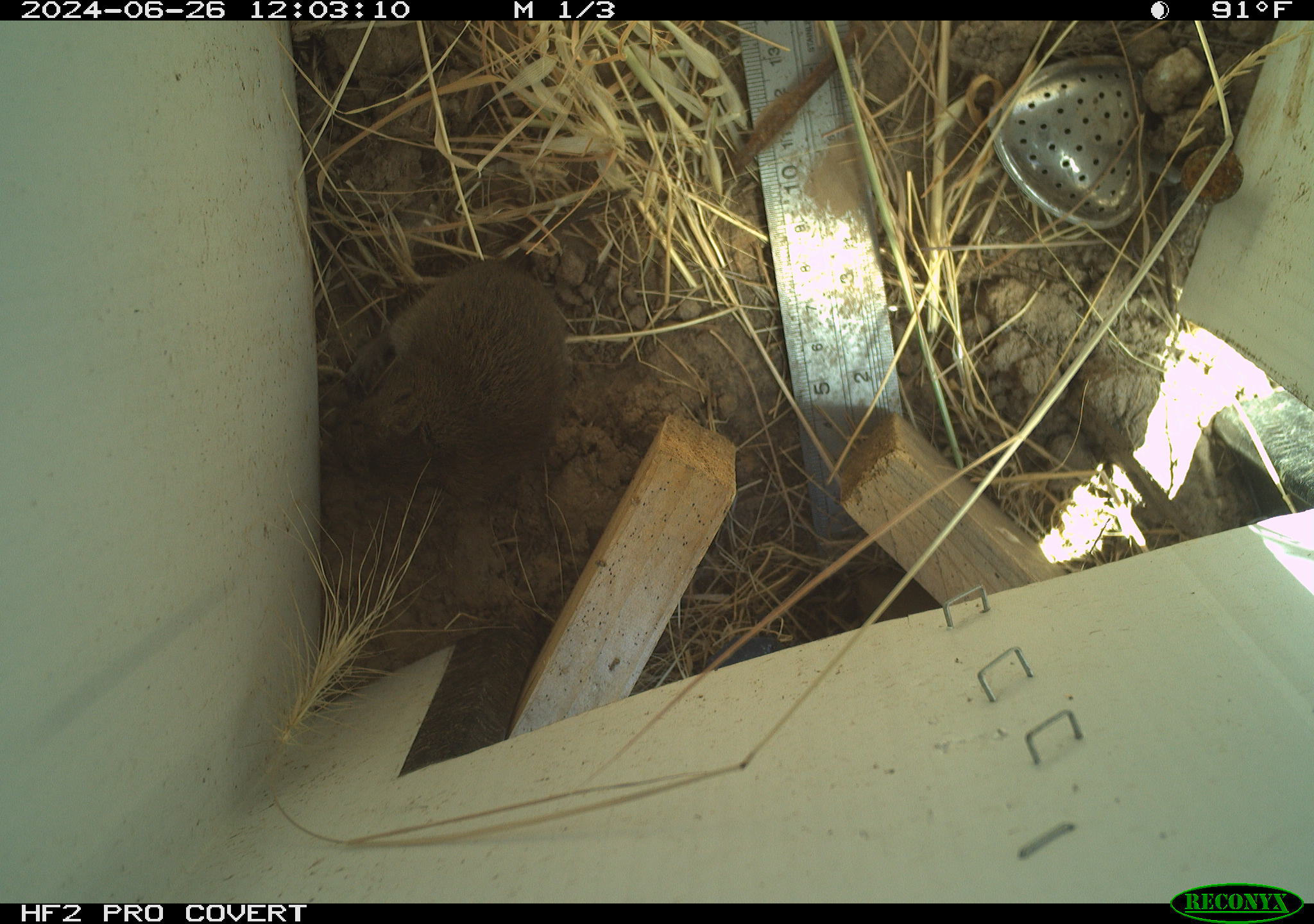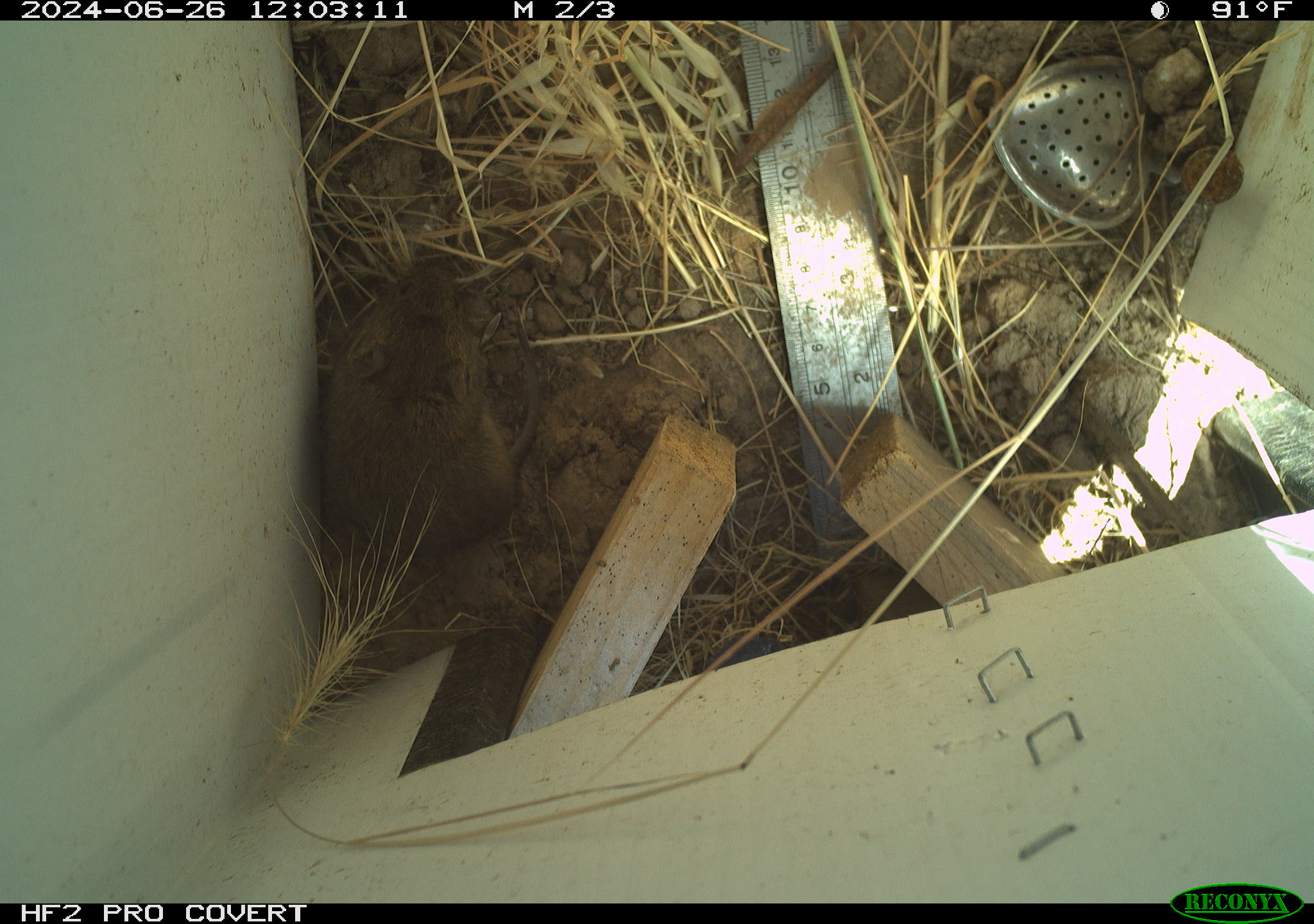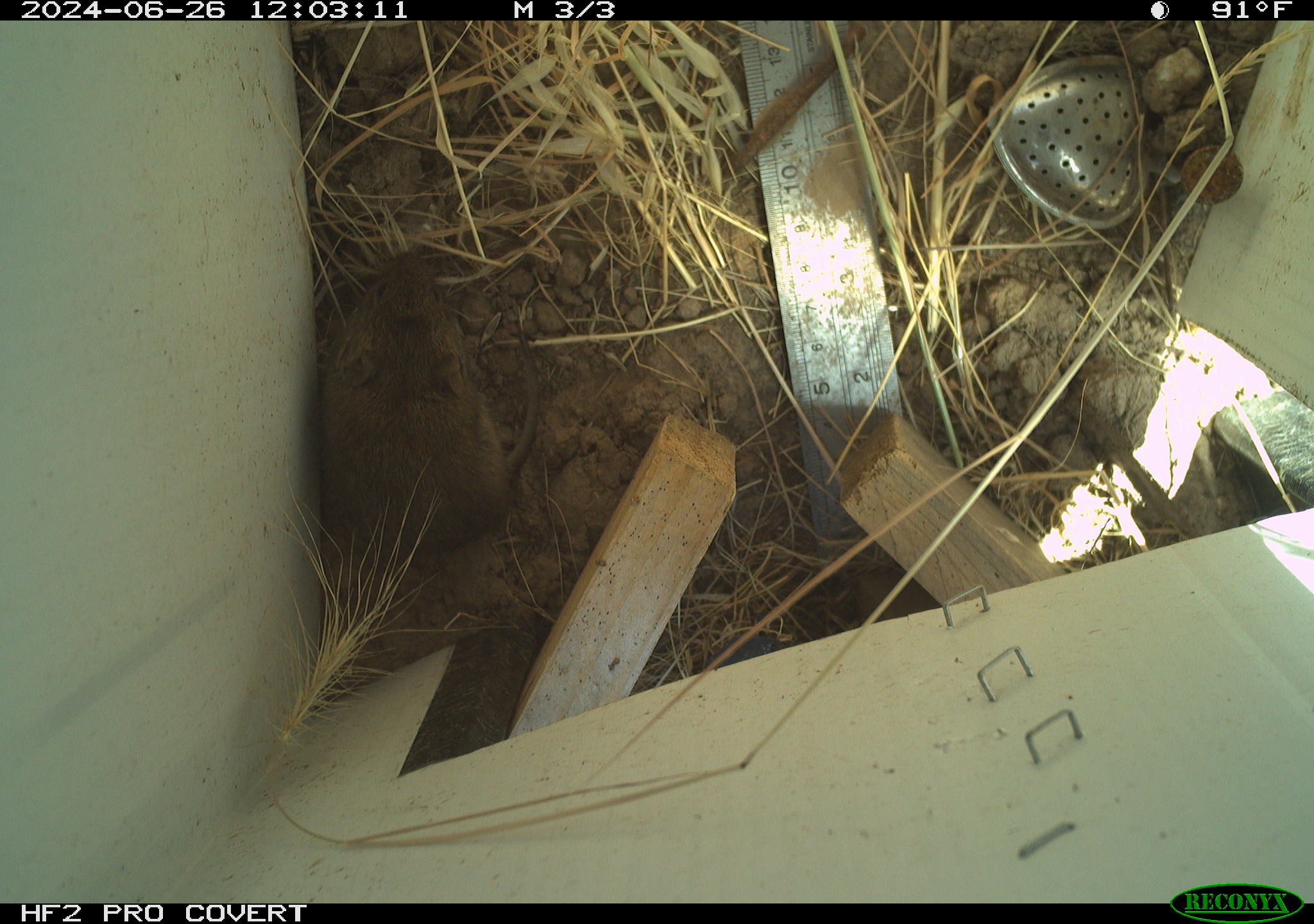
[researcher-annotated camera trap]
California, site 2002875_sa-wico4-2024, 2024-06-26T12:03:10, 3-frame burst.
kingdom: Animalia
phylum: Chordata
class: Mammalia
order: Rodentia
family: Cricetidae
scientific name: Arvicolinae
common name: voles, lemmings, and muskrats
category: arvicolinae subfamily